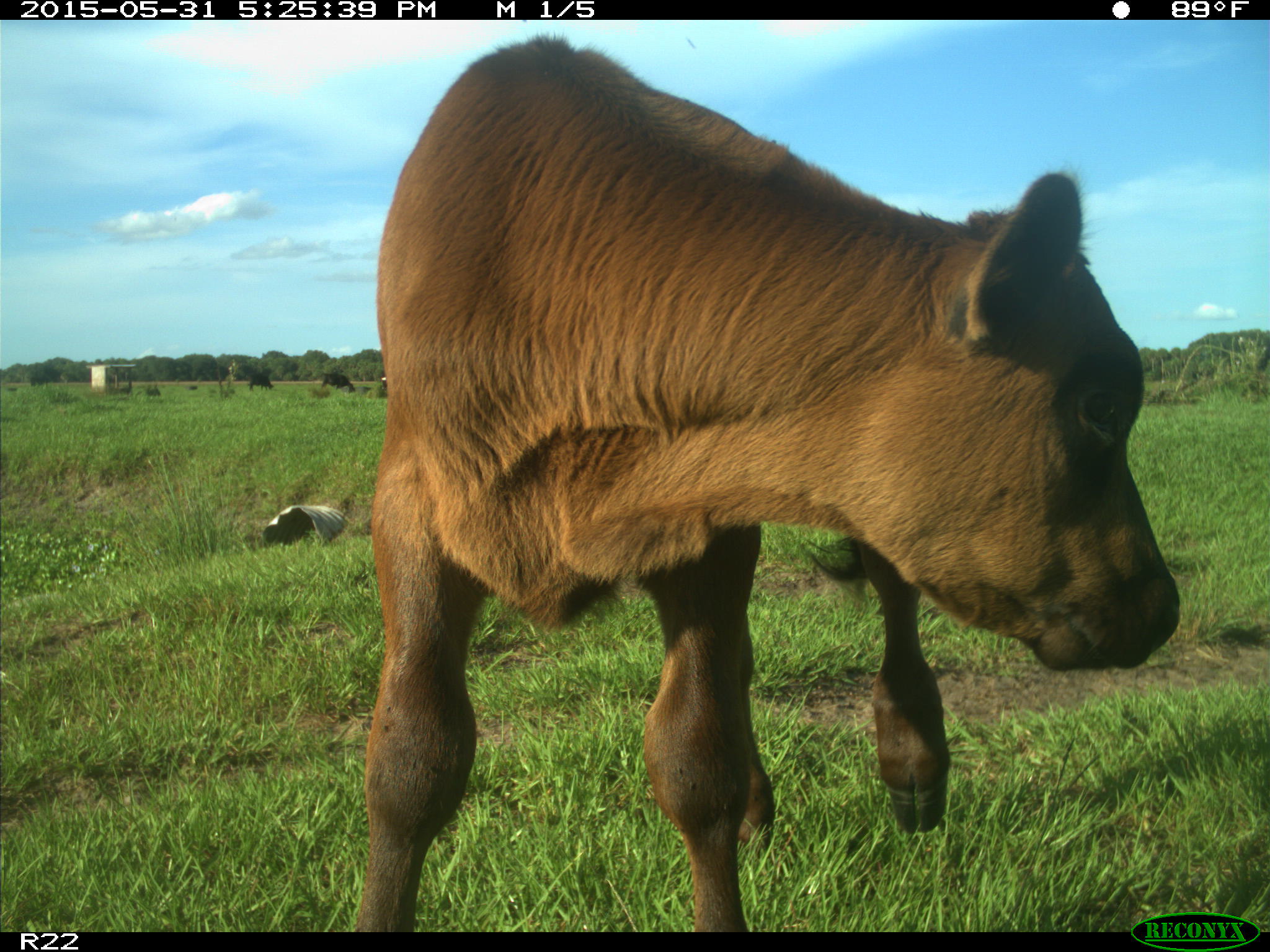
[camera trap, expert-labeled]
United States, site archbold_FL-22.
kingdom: Animalia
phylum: Chordata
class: Mammalia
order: Artiodactyla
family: Bovidae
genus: Bos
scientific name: Bos taurus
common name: domestic cow